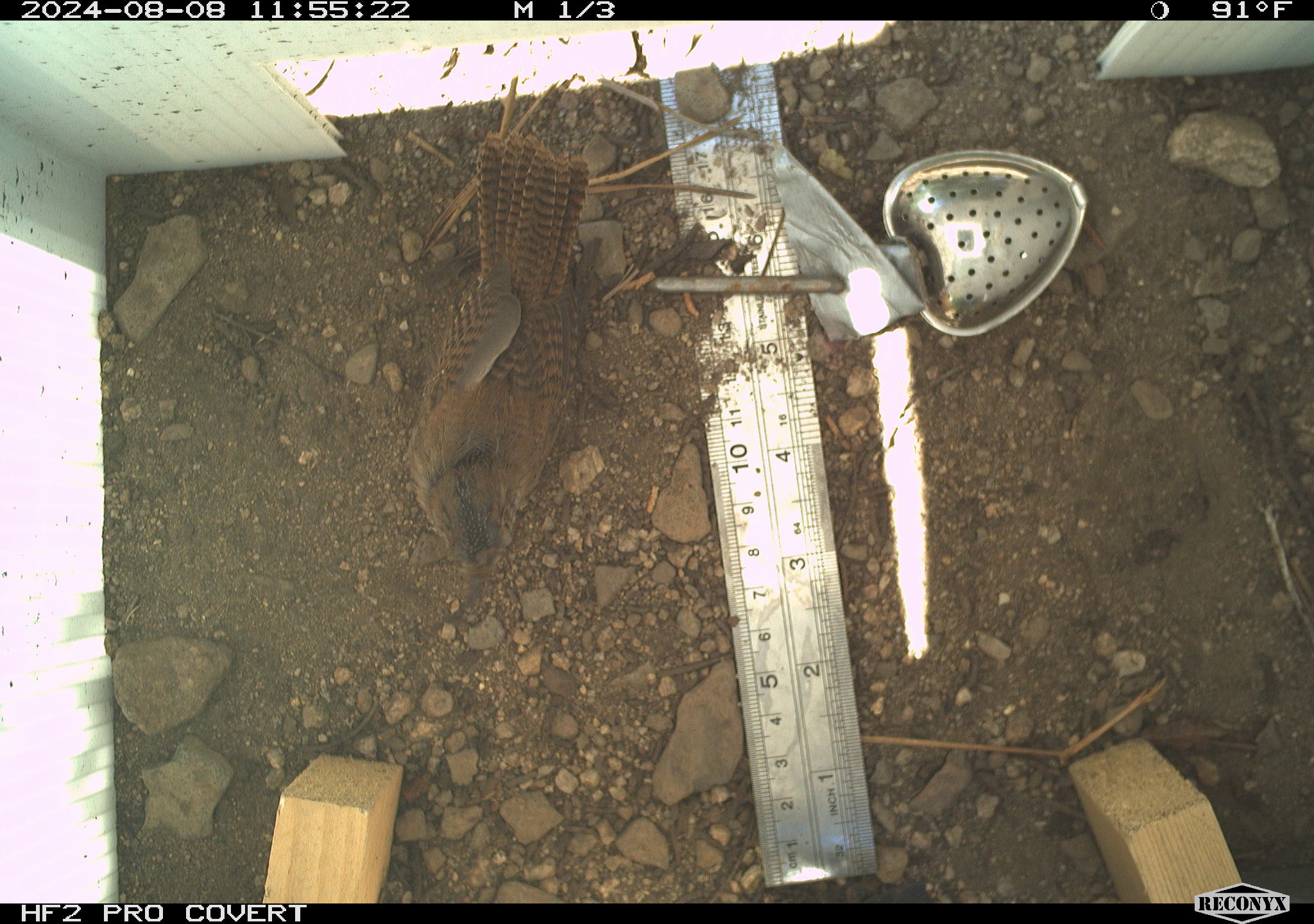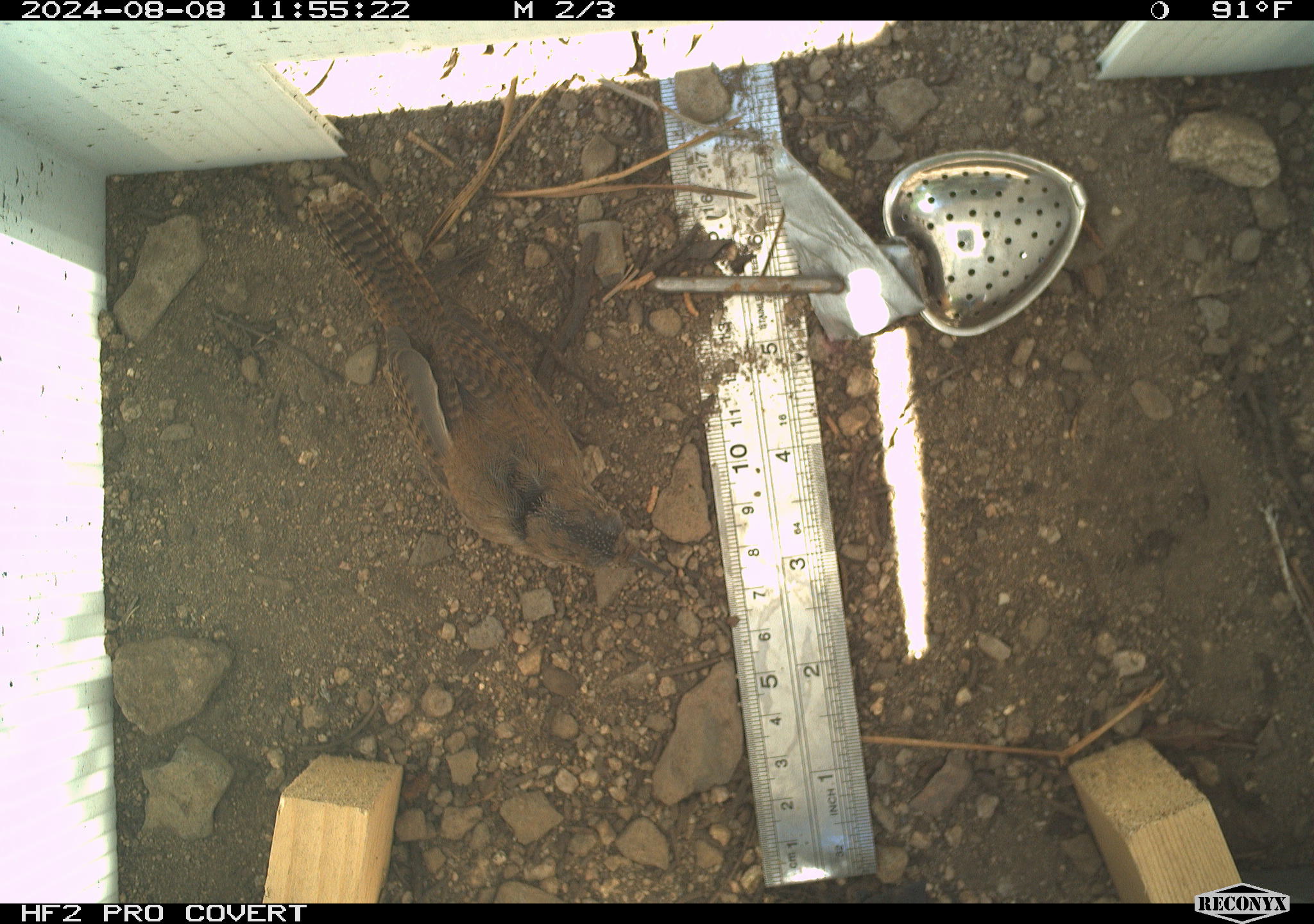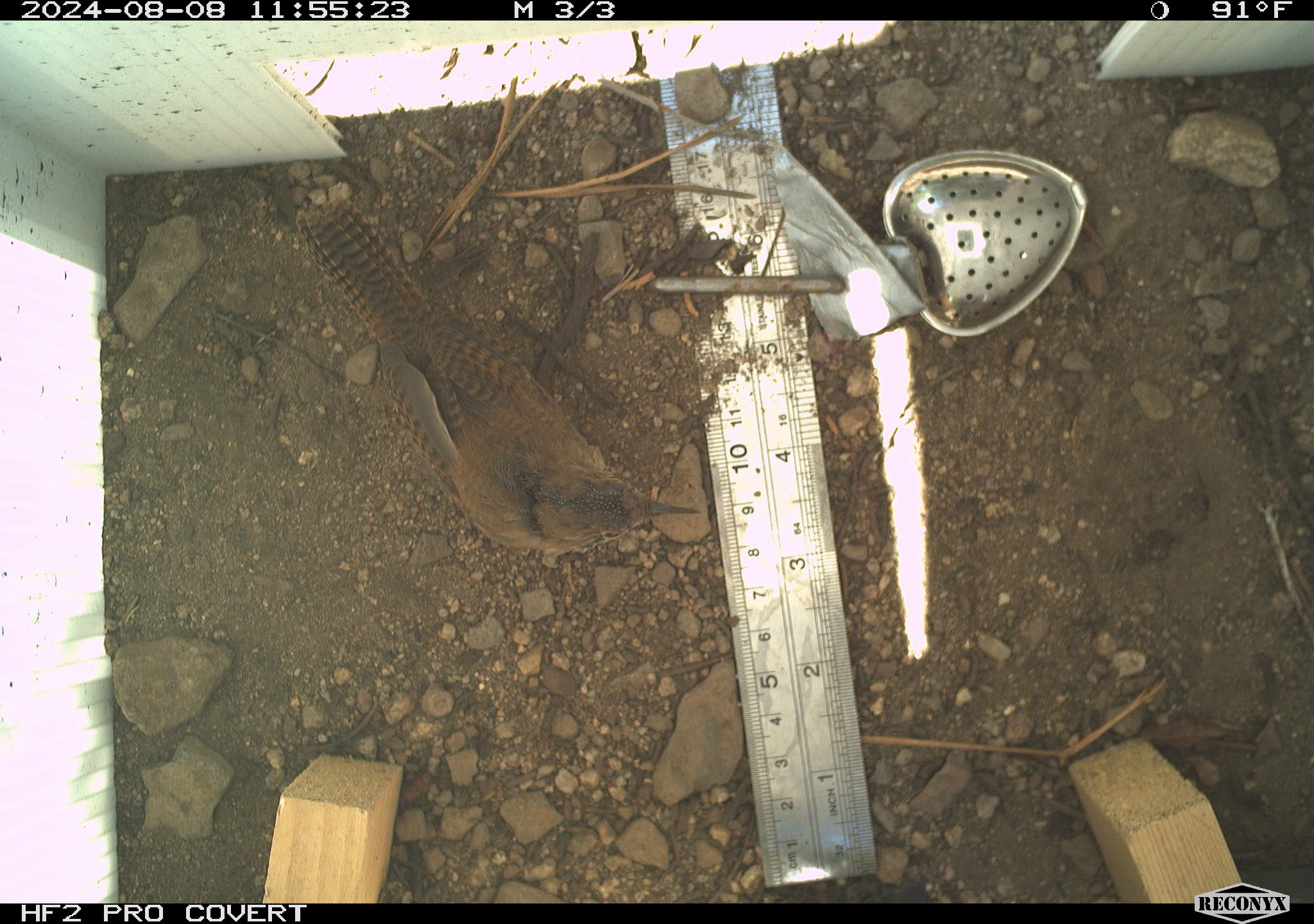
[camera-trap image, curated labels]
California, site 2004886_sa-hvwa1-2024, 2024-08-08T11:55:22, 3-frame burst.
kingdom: Animalia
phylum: Chordata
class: Aves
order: Passeriformes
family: Troglodytidae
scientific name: Troglodytidae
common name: wren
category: troglodytidae family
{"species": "troglodytidae family (wren) (Troglodytidae)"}